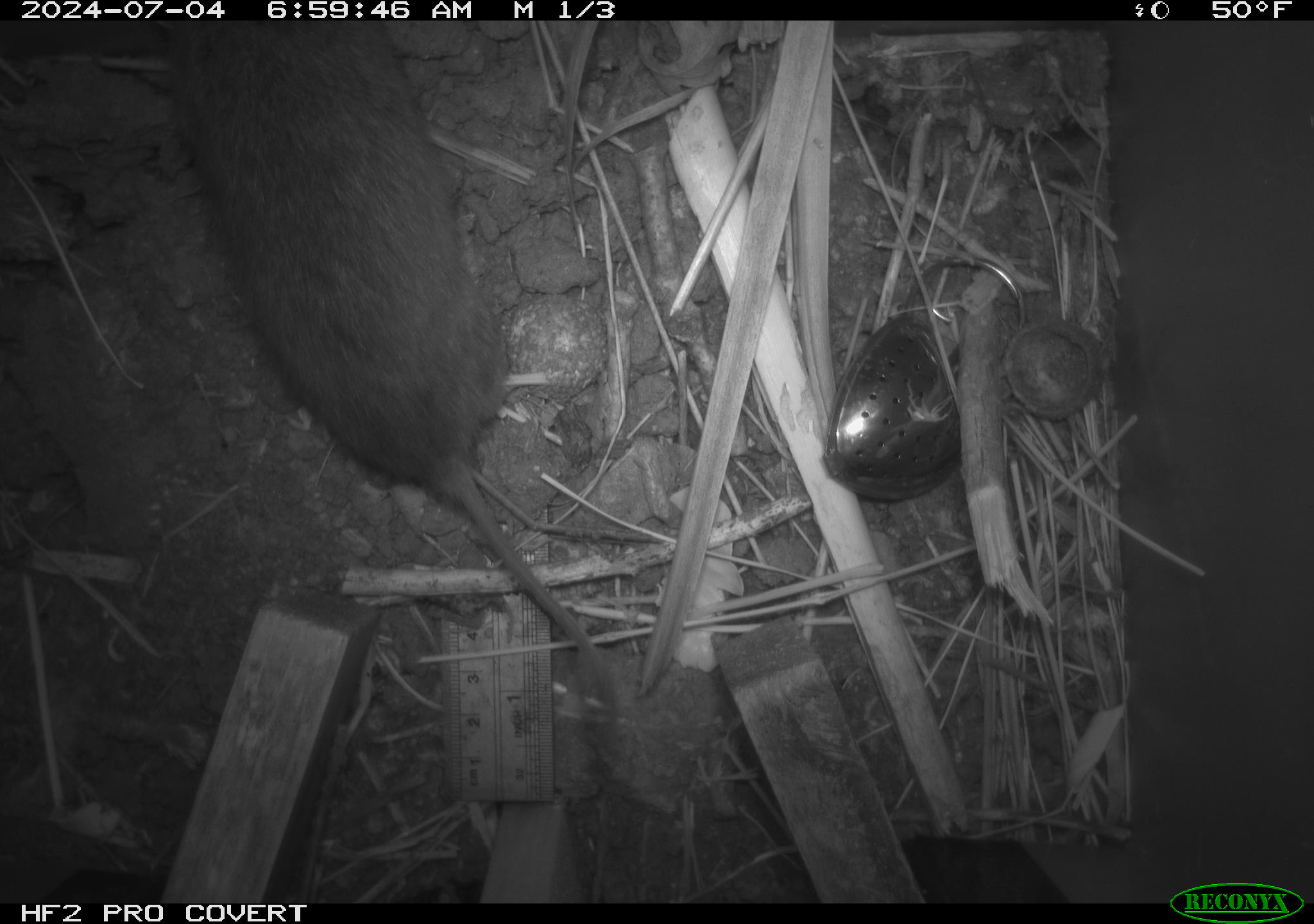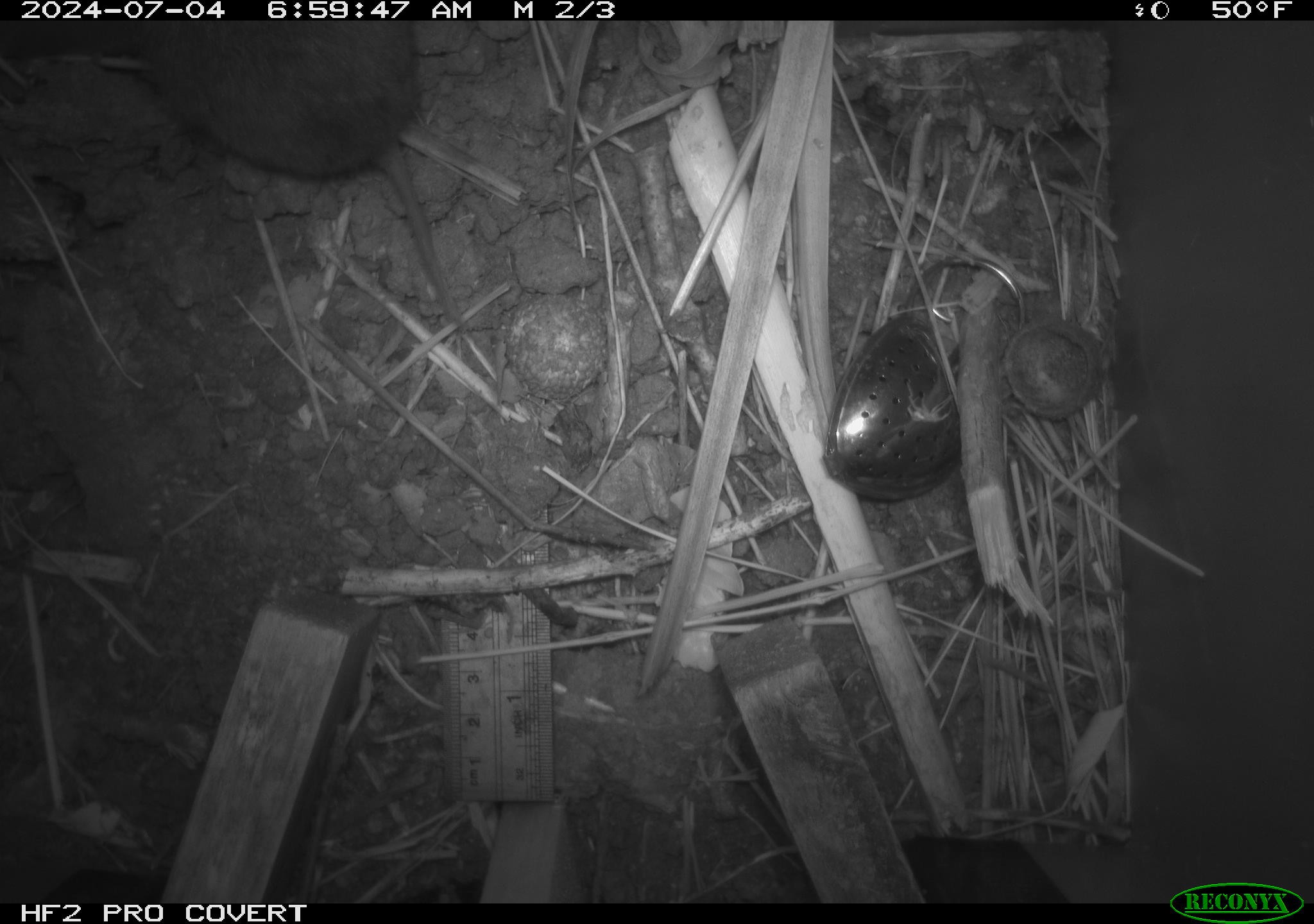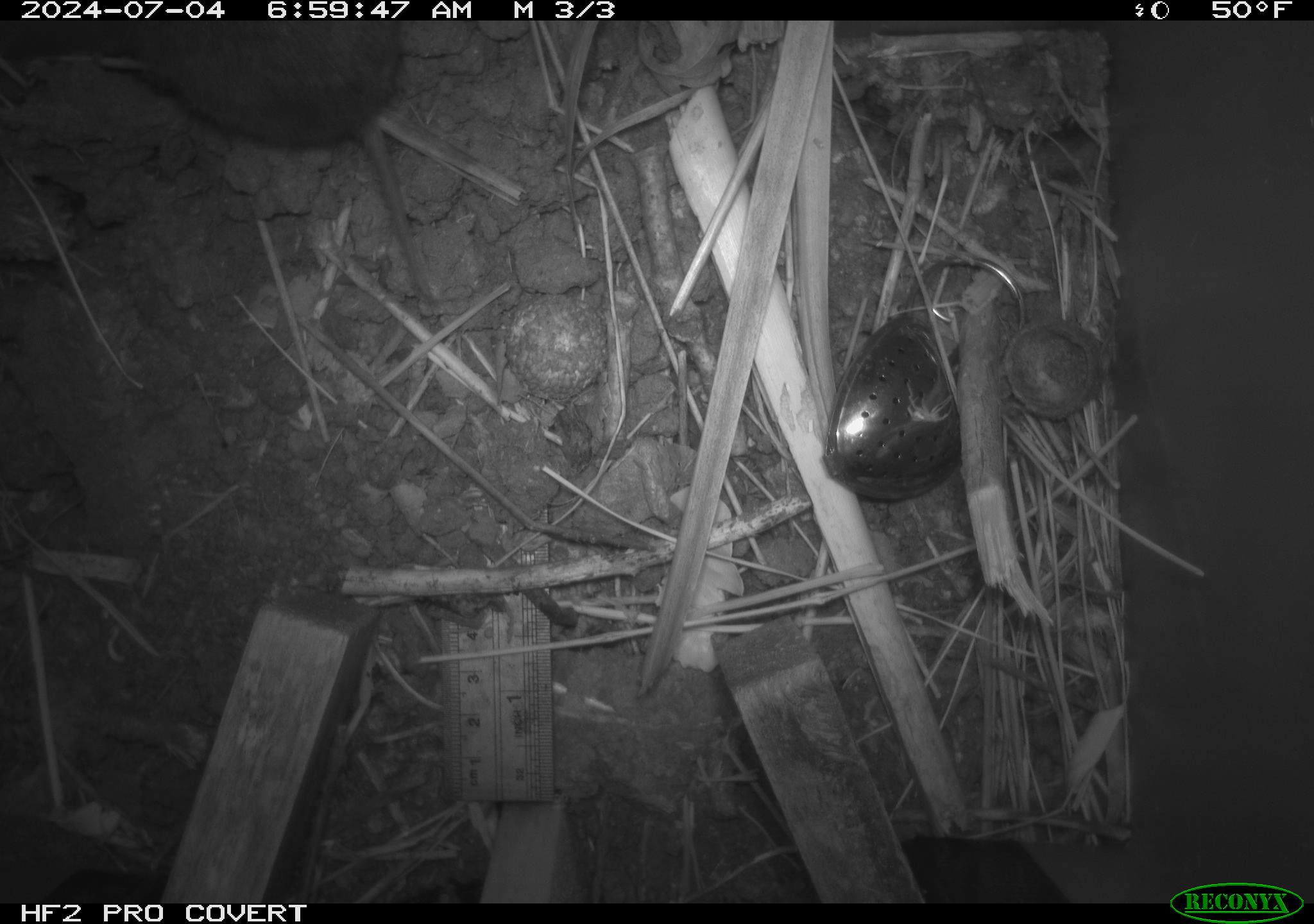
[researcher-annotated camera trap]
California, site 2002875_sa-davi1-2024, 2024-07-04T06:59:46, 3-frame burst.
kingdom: Animalia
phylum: Chordata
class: Mammalia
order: Rodentia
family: Cricetidae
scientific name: Arvicolinae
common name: voles, lemmings, and muskrats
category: arvicolinae subfamily